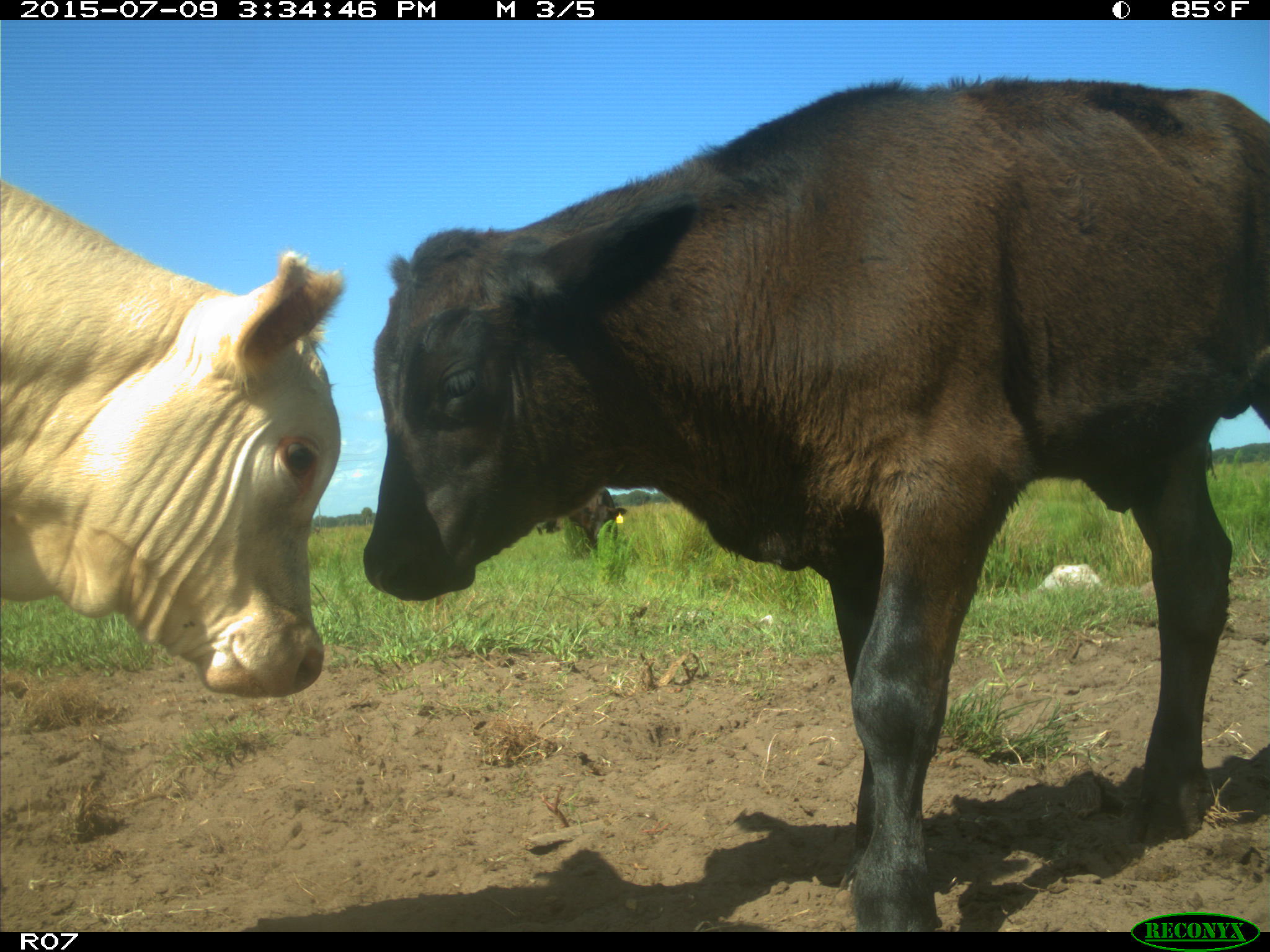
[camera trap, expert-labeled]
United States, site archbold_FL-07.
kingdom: Animalia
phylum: Chordata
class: Mammalia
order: Artiodactyla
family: Bovidae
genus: Bos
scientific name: Bos taurus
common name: domestic cow